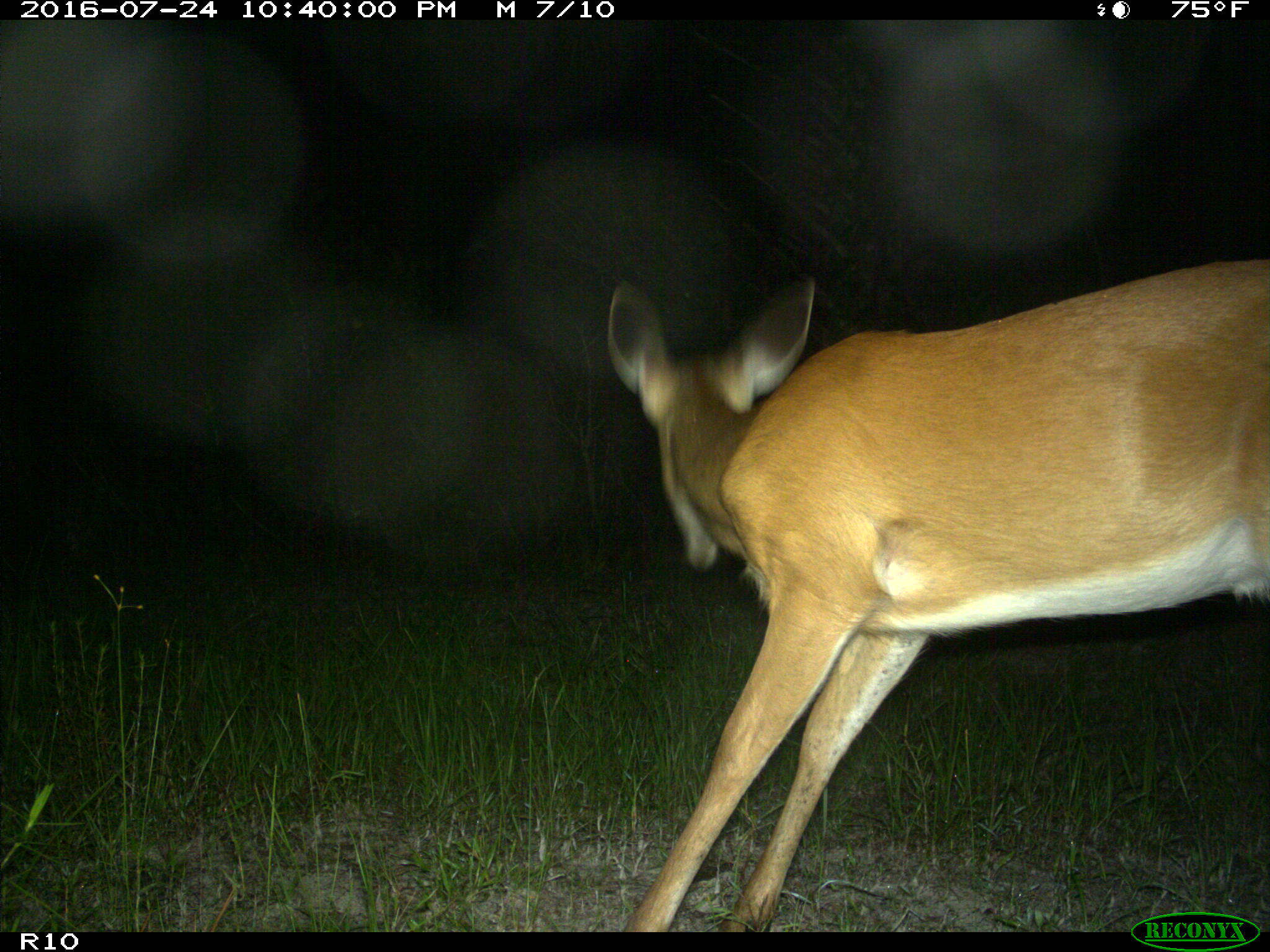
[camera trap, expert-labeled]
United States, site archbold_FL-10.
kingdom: Animalia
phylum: Chordata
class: Mammalia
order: Artiodactyla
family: Cervidae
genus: Odocoileus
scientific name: Odocoileus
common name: deer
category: unidentified deer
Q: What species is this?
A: Unidentified deer (deer) (Odocoileus).